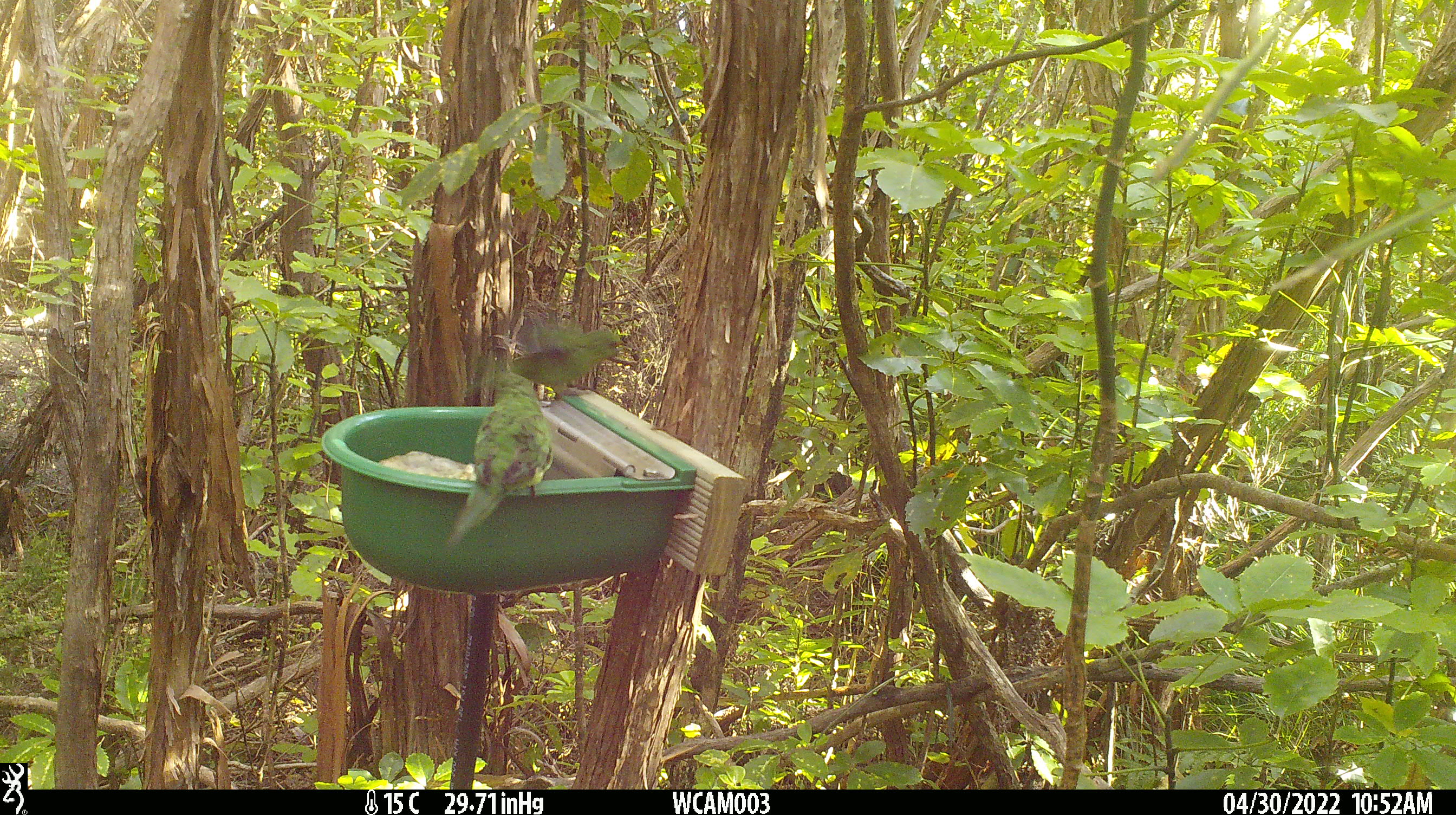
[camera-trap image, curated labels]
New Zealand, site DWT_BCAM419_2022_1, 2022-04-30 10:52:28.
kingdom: Animalia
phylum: Chordata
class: Aves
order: Psittaciformes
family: Psittaculidae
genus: Cyanoramphus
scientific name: Cyanoramphus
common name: parakeet